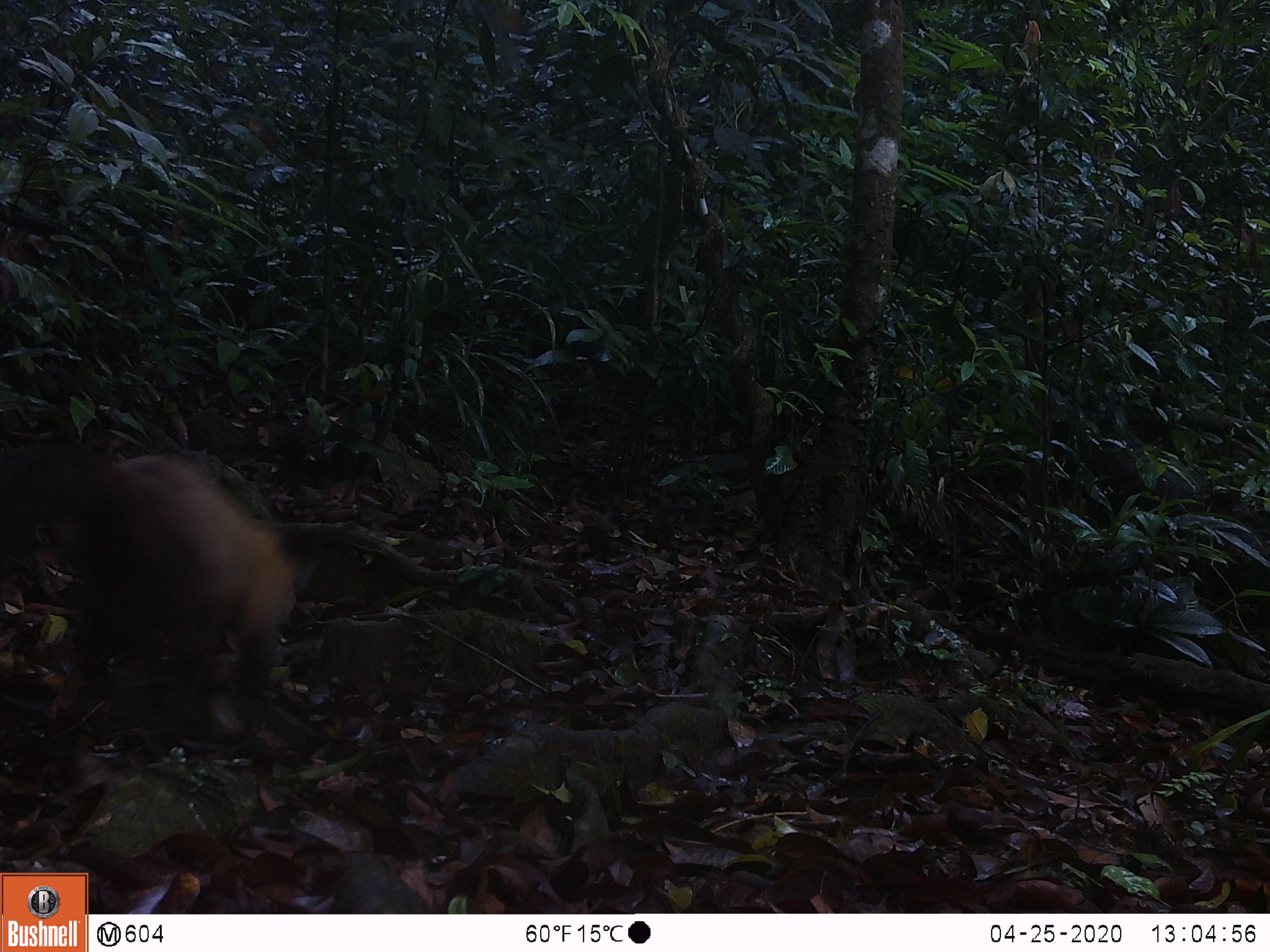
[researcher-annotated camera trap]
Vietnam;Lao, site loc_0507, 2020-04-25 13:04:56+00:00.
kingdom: Animalia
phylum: Chordata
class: Mammalia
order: Carnivora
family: Mustelidae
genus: Martes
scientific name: Martes flavigula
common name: yellow-throated marten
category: yellow throated marten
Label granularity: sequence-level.